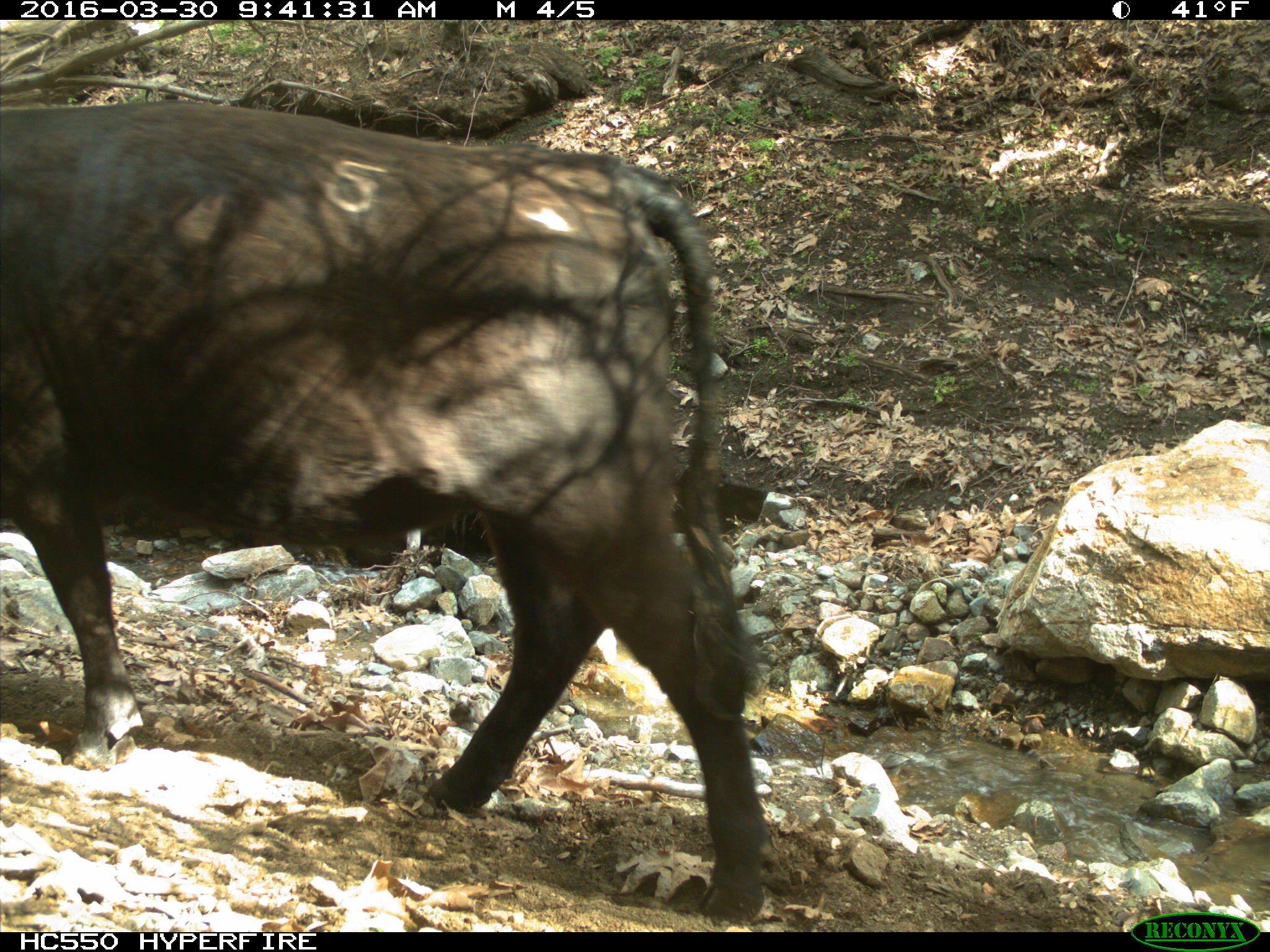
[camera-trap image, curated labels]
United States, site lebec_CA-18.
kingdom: Animalia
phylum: Chordata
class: Mammalia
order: Artiodactyla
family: Bovidae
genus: Bos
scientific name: Bos taurus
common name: domestic cow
Bos taurus (domestic cow).